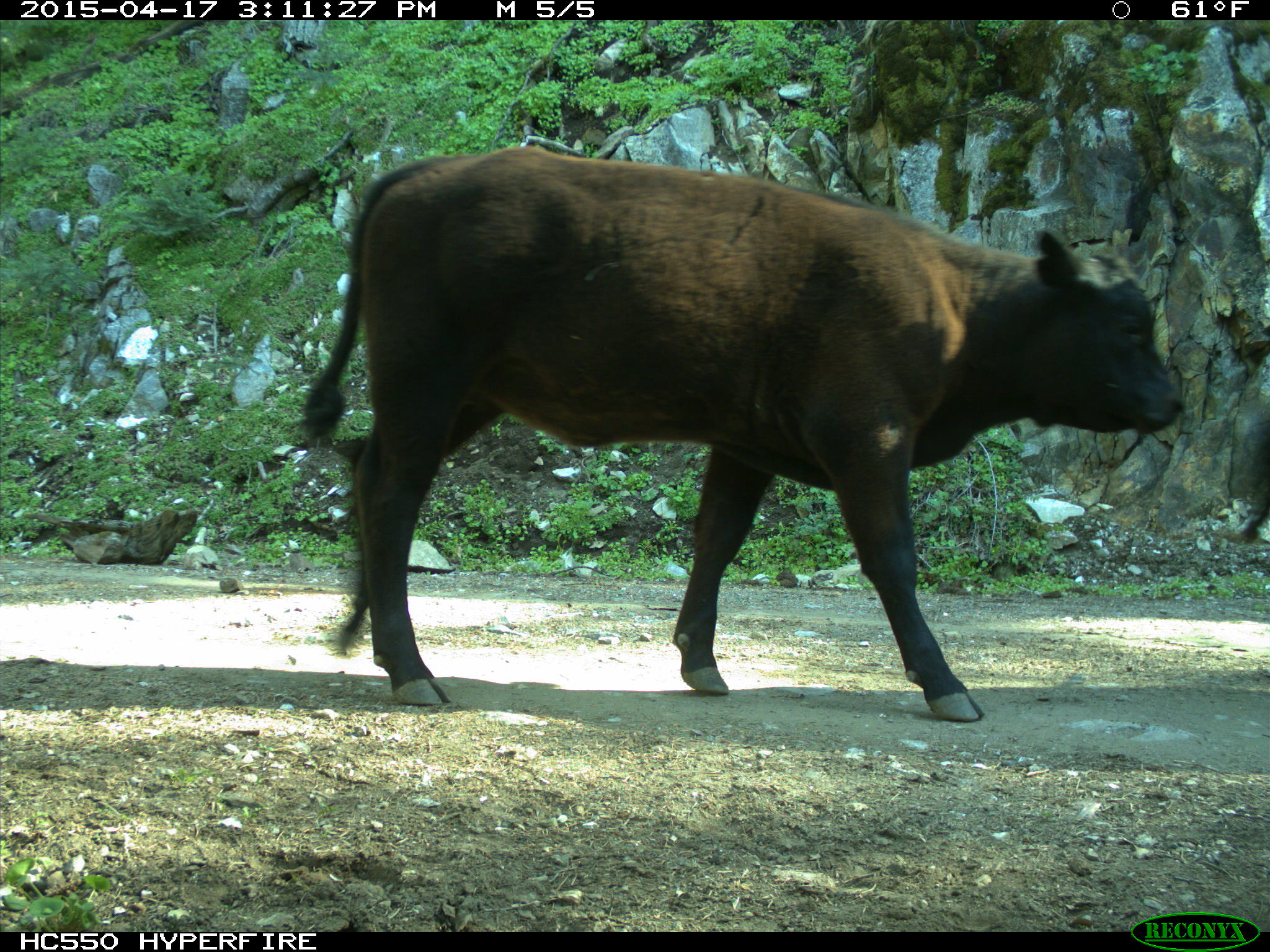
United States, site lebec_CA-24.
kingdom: Animalia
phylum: Chordata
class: Mammalia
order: Artiodactyla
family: Bovidae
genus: Bos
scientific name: Bos taurus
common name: domestic cow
Bos taurus (domestic cow).